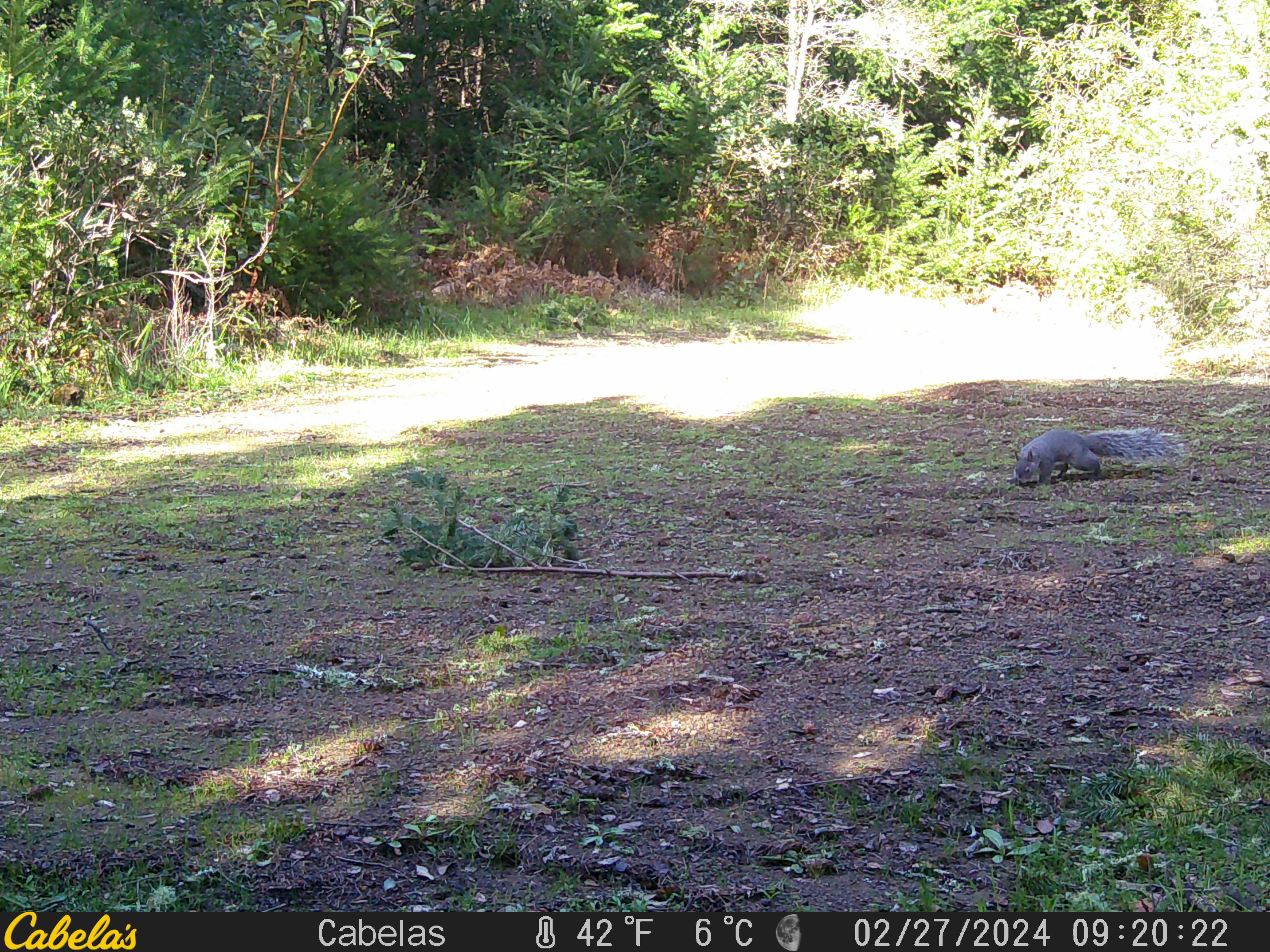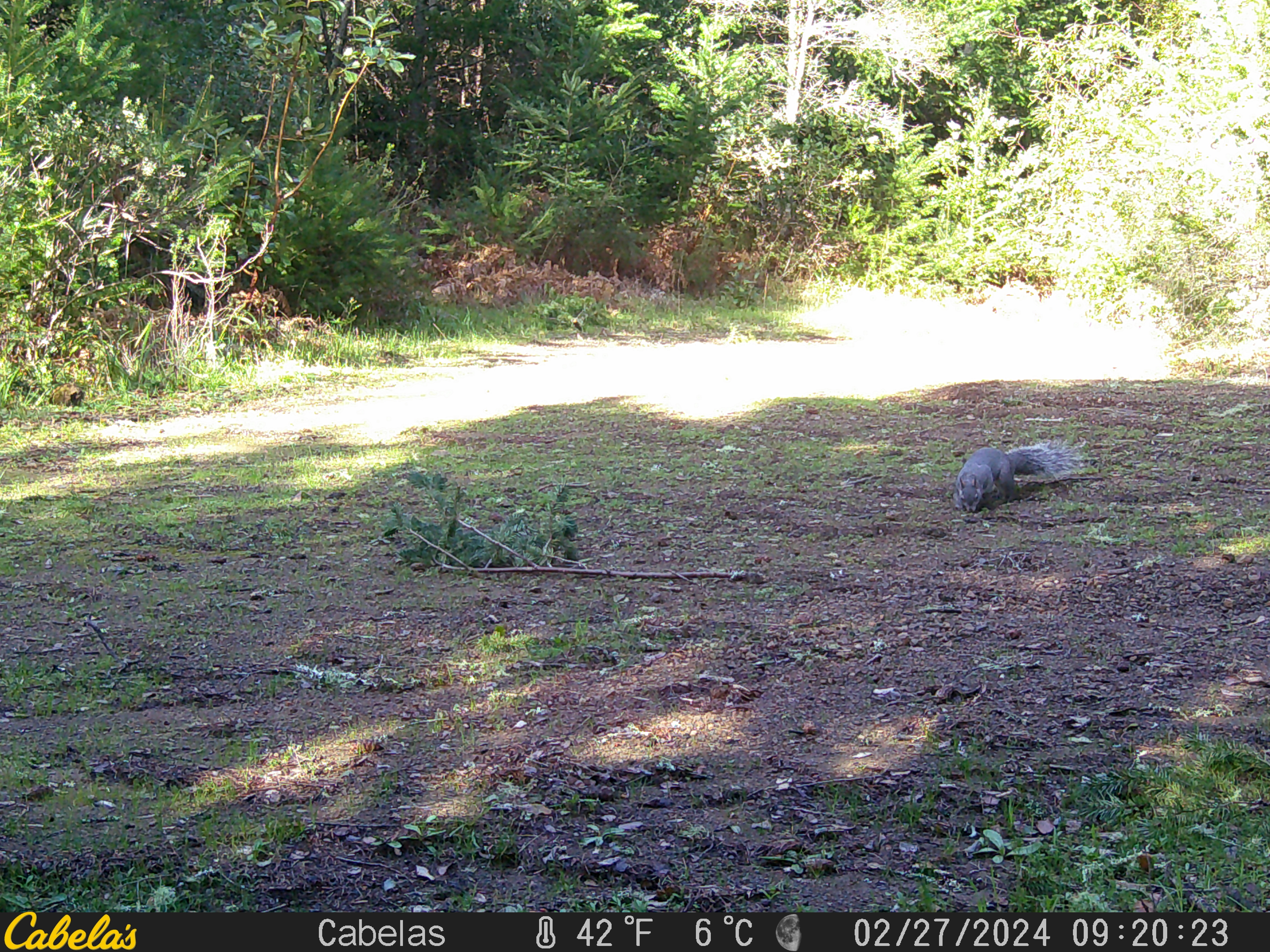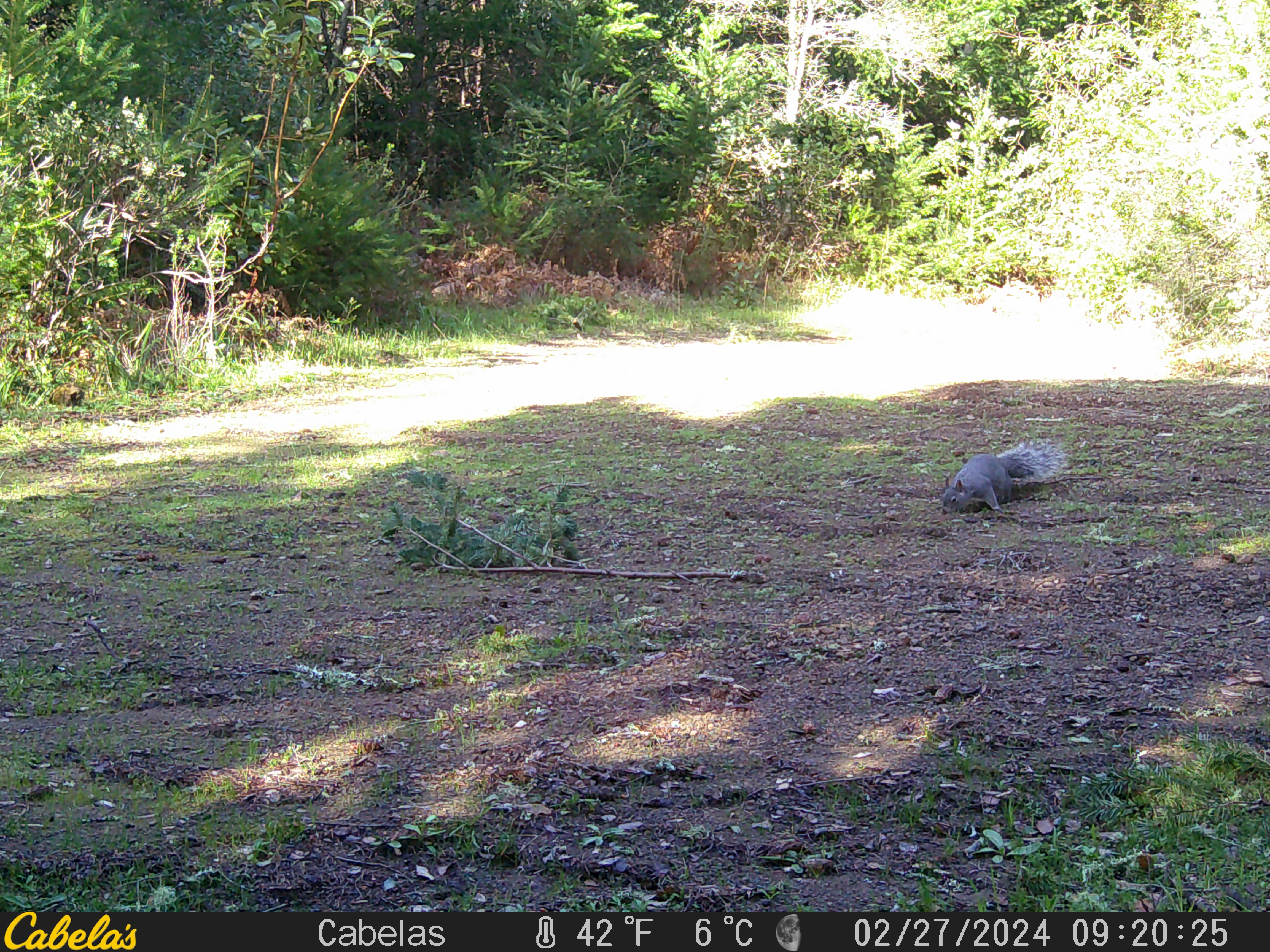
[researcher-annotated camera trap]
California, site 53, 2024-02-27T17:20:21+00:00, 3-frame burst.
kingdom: Animalia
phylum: Chordata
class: Mammalia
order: Rodentia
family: Sciuridae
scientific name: Sciuridae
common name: squirrel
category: unknown squirrel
Unknown squirrel (squirrel) (Sciuridae).